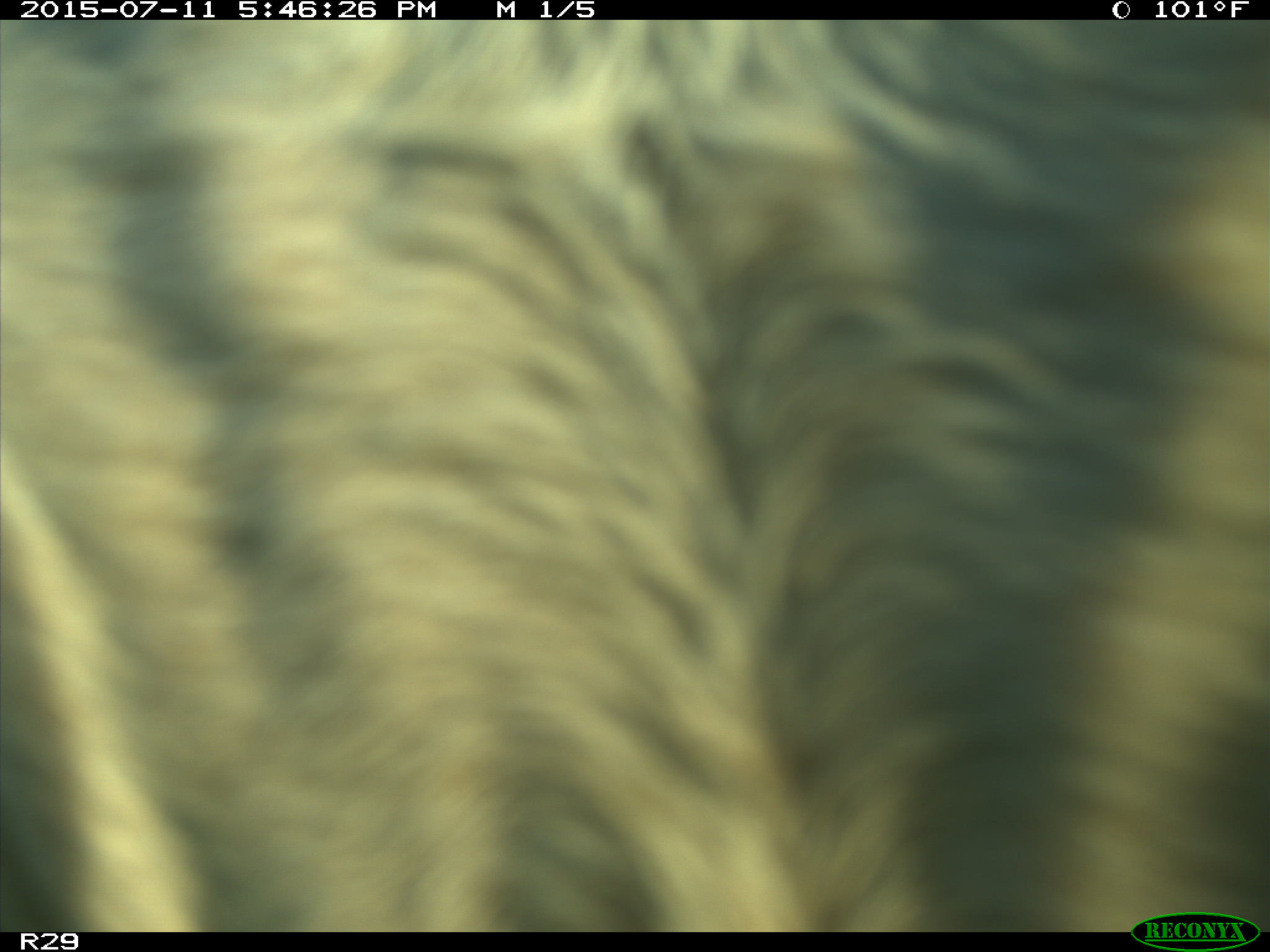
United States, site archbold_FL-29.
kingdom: Animalia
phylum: Chordata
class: Mammalia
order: Artiodactyla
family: Bovidae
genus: Bos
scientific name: Bos taurus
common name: domestic cow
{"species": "Bos taurus (domestic cow)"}